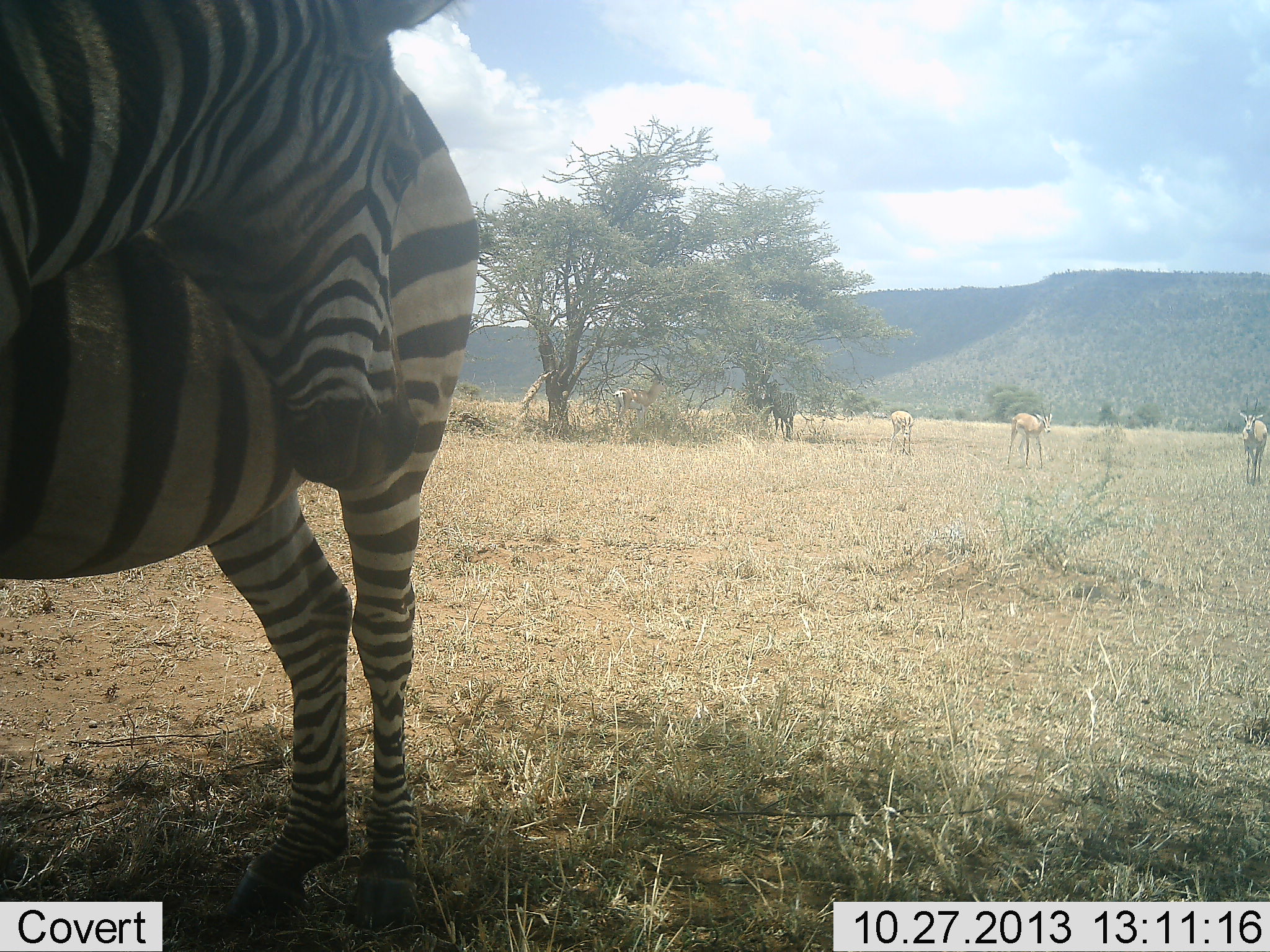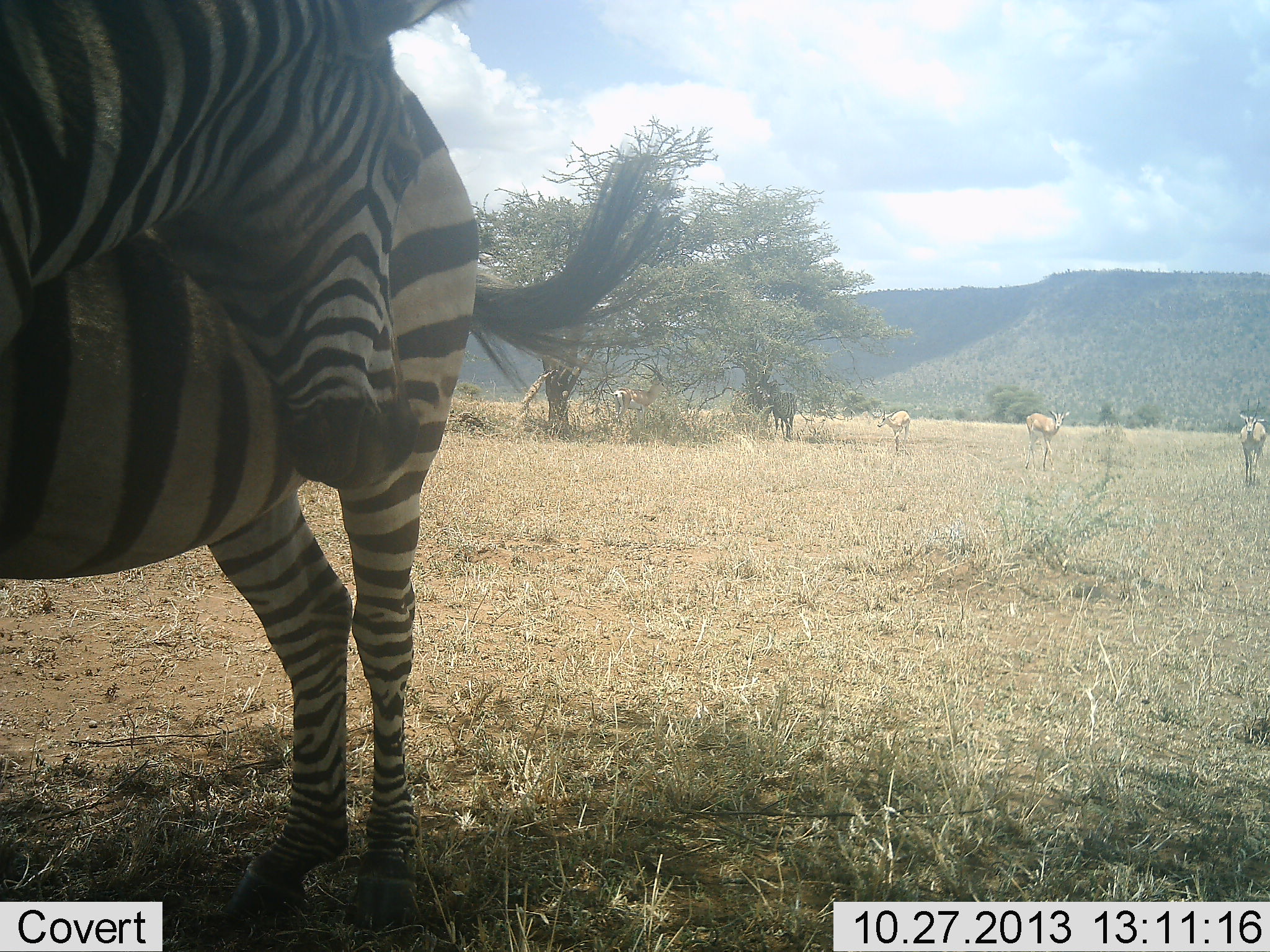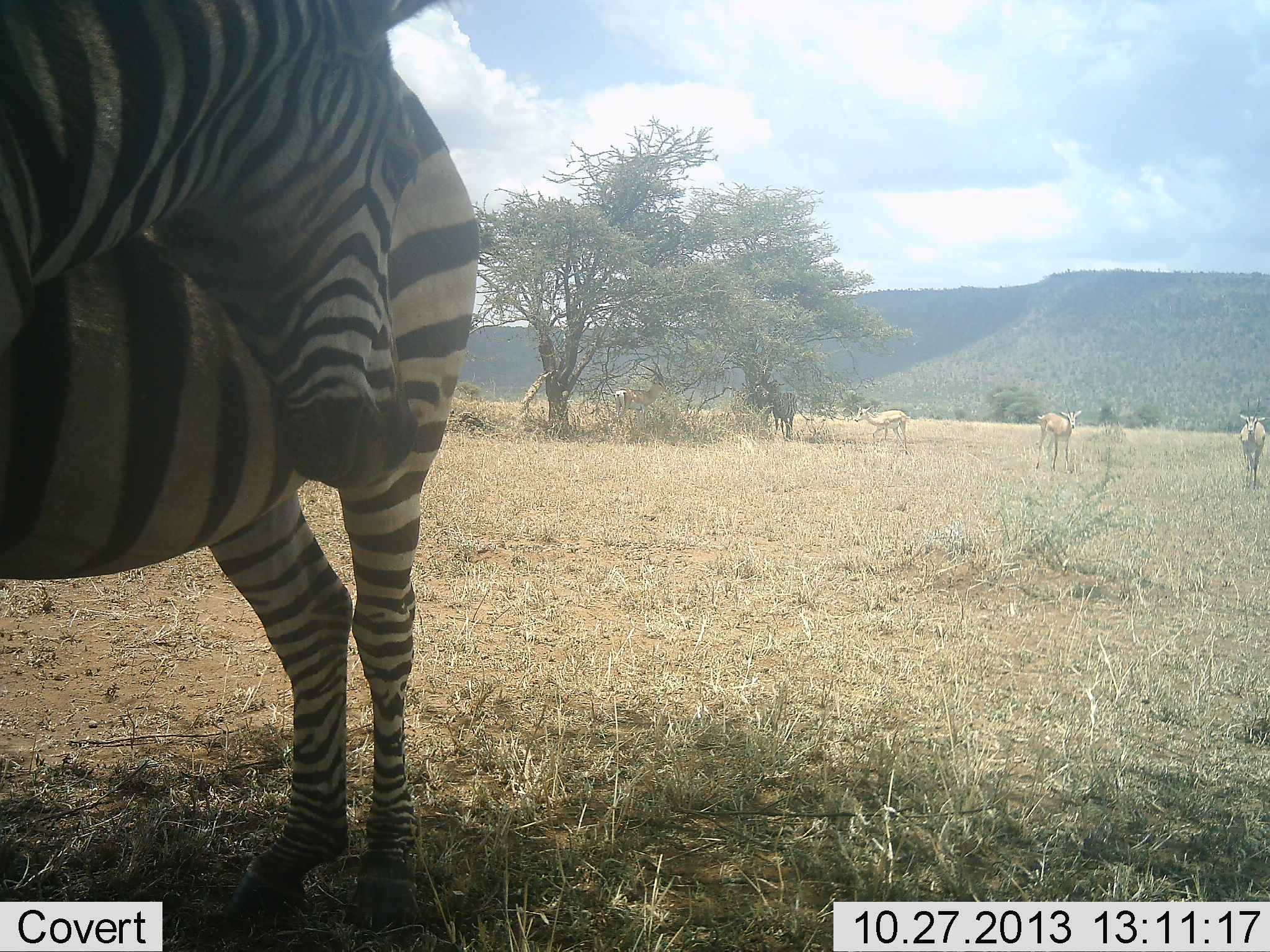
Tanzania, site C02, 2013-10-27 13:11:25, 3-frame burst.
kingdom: Animalia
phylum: Chordata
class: Mammalia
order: Artiodactyla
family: Bovidae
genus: Eudorcas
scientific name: Eudorcas thomsonii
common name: thomson's gazelle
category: gazellethomsons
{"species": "gazellethomsons (thomson's gazelle) (Eudorcas thomsonii)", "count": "4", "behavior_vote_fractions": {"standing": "100%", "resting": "0%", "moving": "30%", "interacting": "0%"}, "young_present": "0%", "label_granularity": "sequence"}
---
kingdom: Animalia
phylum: Chordata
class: Mammalia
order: Perissodactyla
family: Equidae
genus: Equus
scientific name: Equus quagga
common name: plains zebra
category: zebra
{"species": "zebra (plains zebra) (Equus quagga)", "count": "2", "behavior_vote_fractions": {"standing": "87%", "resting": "0%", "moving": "0%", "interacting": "26%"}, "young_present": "0%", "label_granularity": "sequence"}